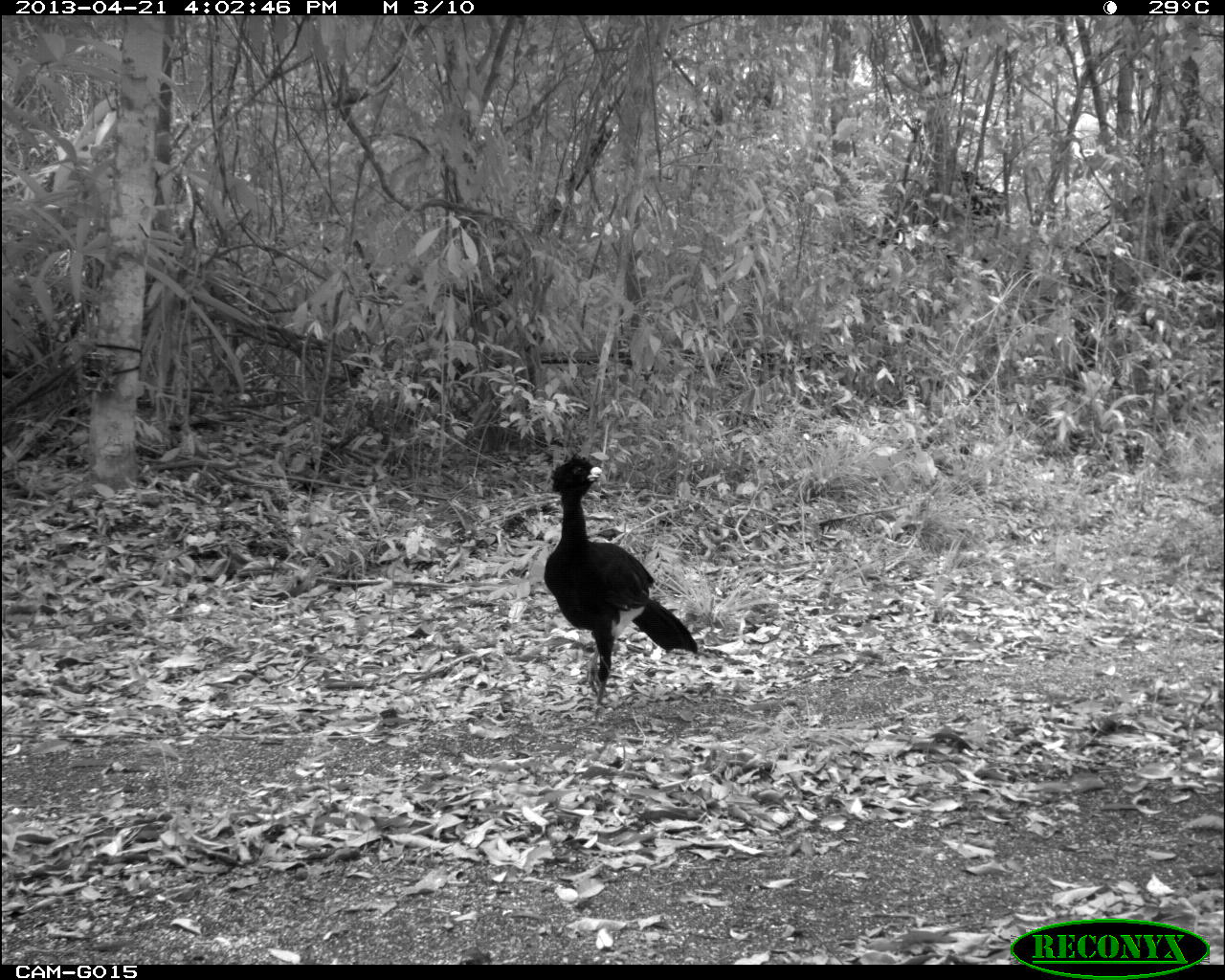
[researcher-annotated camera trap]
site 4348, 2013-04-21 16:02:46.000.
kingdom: Animalia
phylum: Chordata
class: Aves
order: Galliformes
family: Cracidae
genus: Crax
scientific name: Crax rubra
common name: great curassow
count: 1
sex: male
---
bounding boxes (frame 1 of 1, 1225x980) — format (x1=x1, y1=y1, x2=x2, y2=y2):
crax rubra: (x1=542, y1=450, x2=699, y2=712)